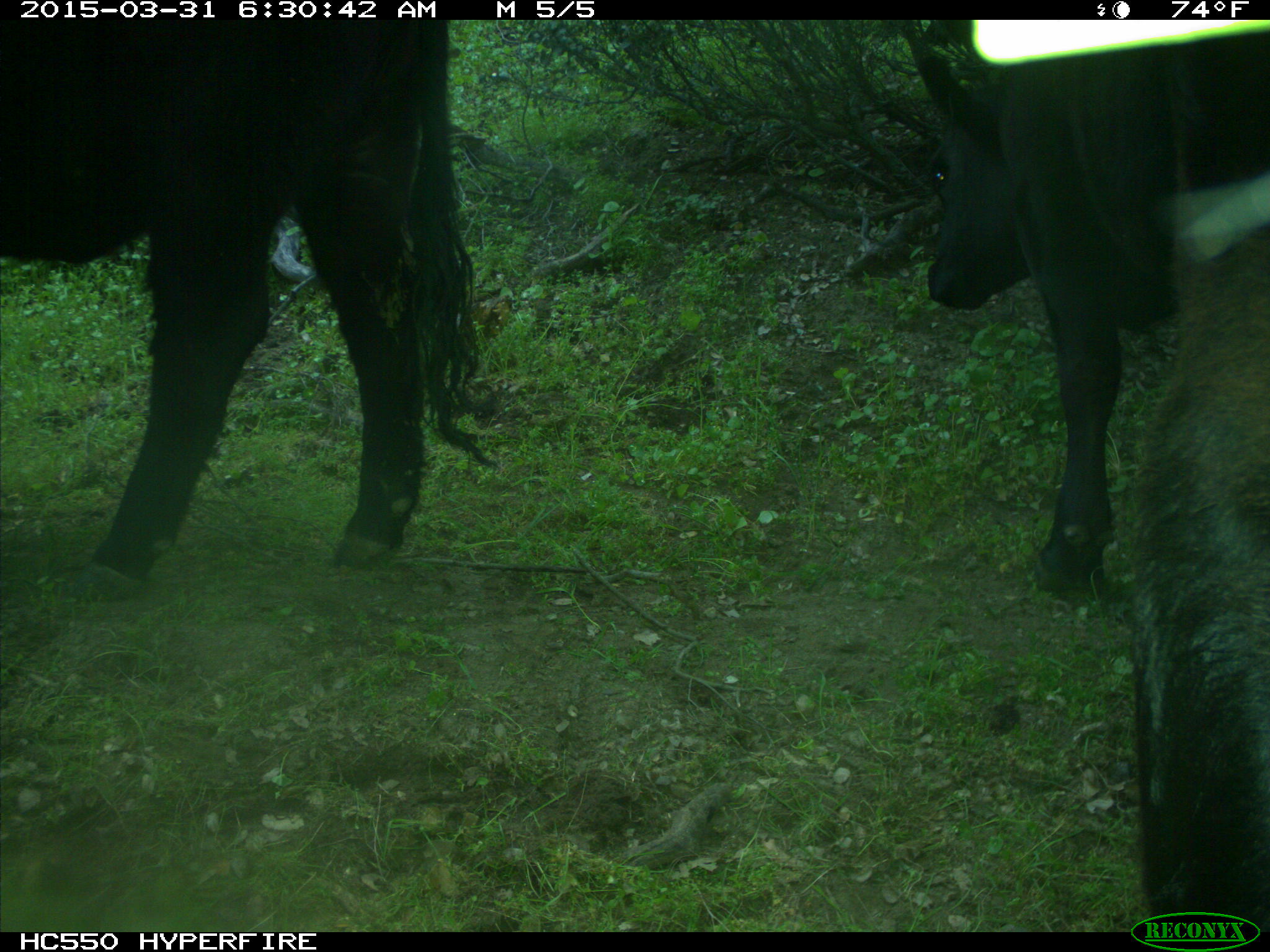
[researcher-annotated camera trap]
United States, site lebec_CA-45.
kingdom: Animalia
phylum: Chordata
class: Mammalia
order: Artiodactyla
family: Bovidae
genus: Bos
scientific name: Bos taurus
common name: domestic cow